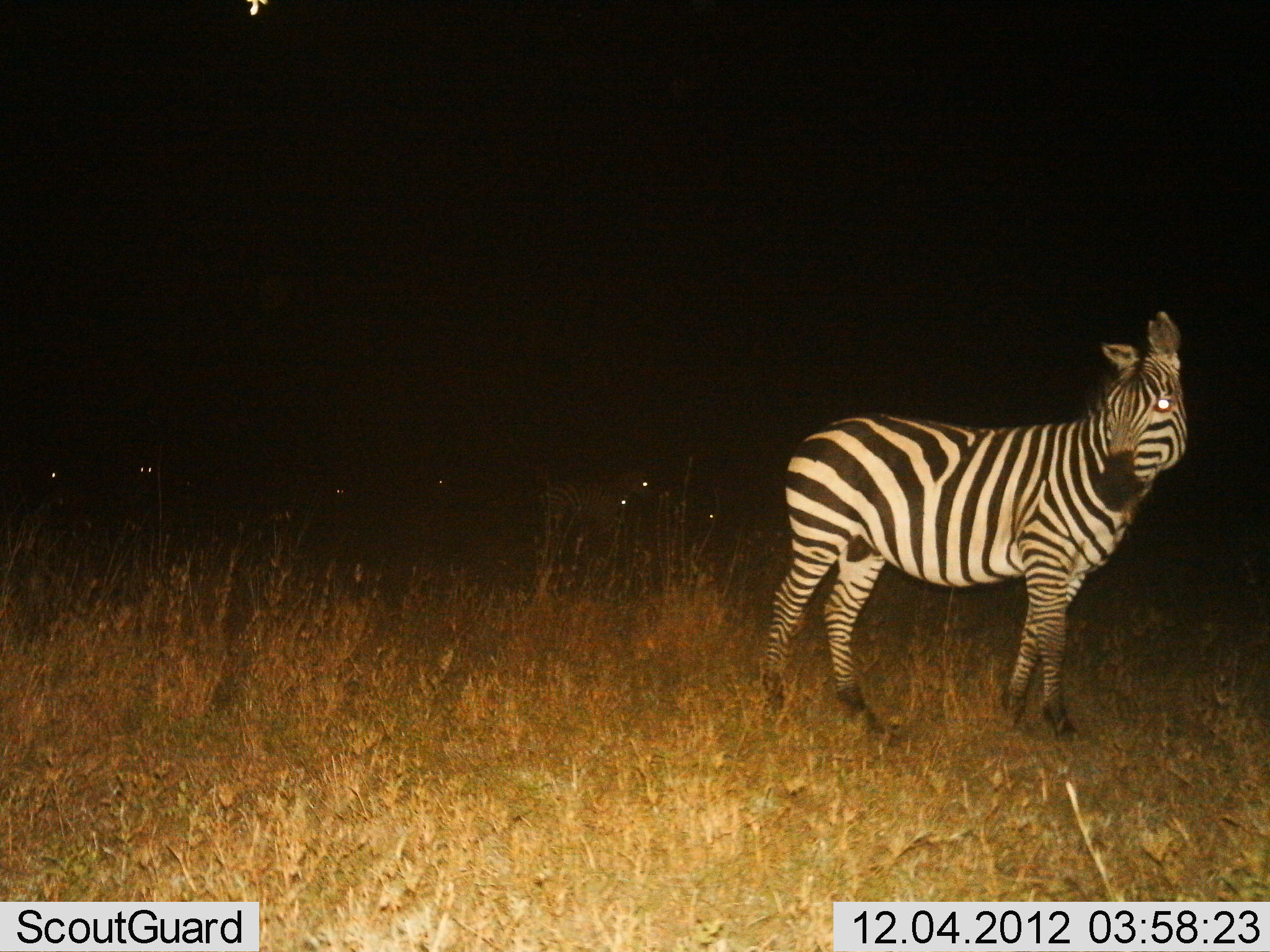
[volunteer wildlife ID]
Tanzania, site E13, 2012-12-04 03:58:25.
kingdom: Animalia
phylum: Chordata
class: Mammalia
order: Perissodactyla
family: Equidae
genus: Equus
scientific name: Equus quagga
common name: plains zebra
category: zebra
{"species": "zebra (plains zebra) (Equus quagga)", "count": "8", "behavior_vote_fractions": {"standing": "90%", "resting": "0%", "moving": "30%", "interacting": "0%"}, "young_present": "0%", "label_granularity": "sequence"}